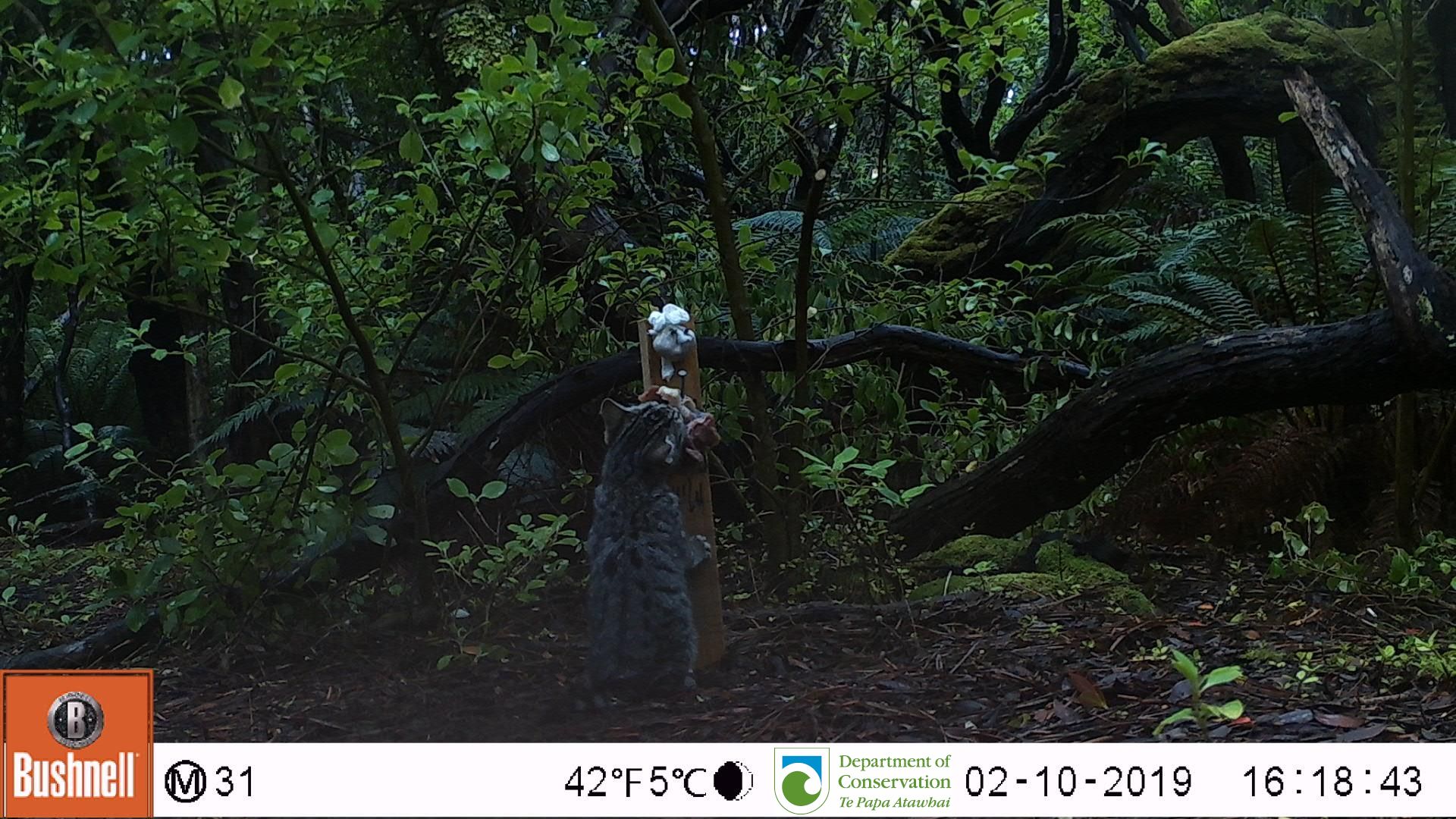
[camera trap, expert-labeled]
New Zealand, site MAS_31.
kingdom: Animalia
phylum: Chordata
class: Mammalia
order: Carnivora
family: Felidae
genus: Felis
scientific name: Felis catus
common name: domestic cat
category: cat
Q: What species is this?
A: Cat (domestic cat) (Felis catus).